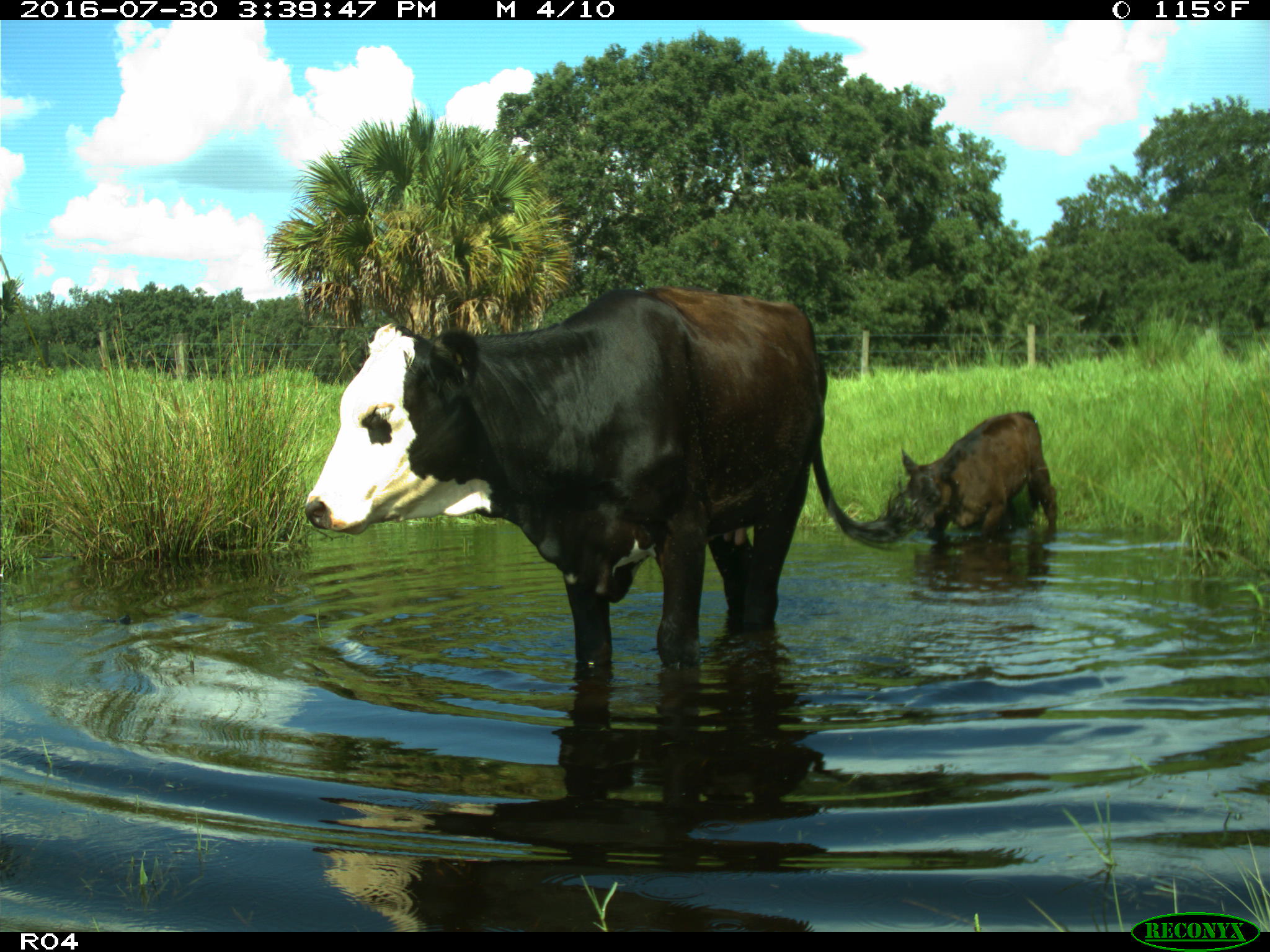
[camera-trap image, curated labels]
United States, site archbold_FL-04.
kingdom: Animalia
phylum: Chordata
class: Mammalia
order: Artiodactyla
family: Bovidae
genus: Bos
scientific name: Bos taurus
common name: domestic cow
Bos taurus (domestic cow).